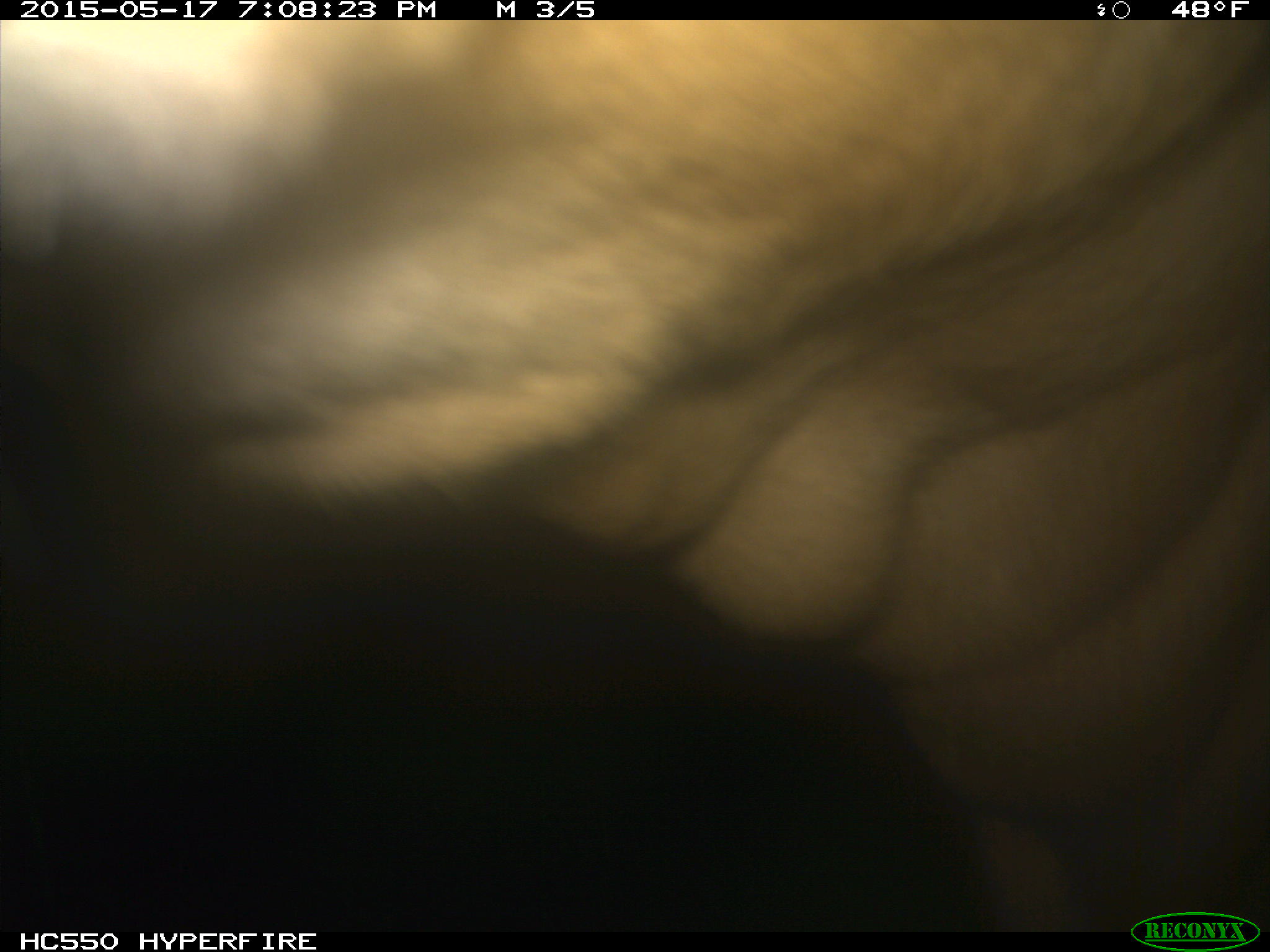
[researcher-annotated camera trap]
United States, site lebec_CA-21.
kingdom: Animalia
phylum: Chordata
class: Mammalia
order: Artiodactyla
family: Bovidae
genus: Bos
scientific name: Bos taurus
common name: domestic cow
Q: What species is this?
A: Bos taurus (domestic cow).